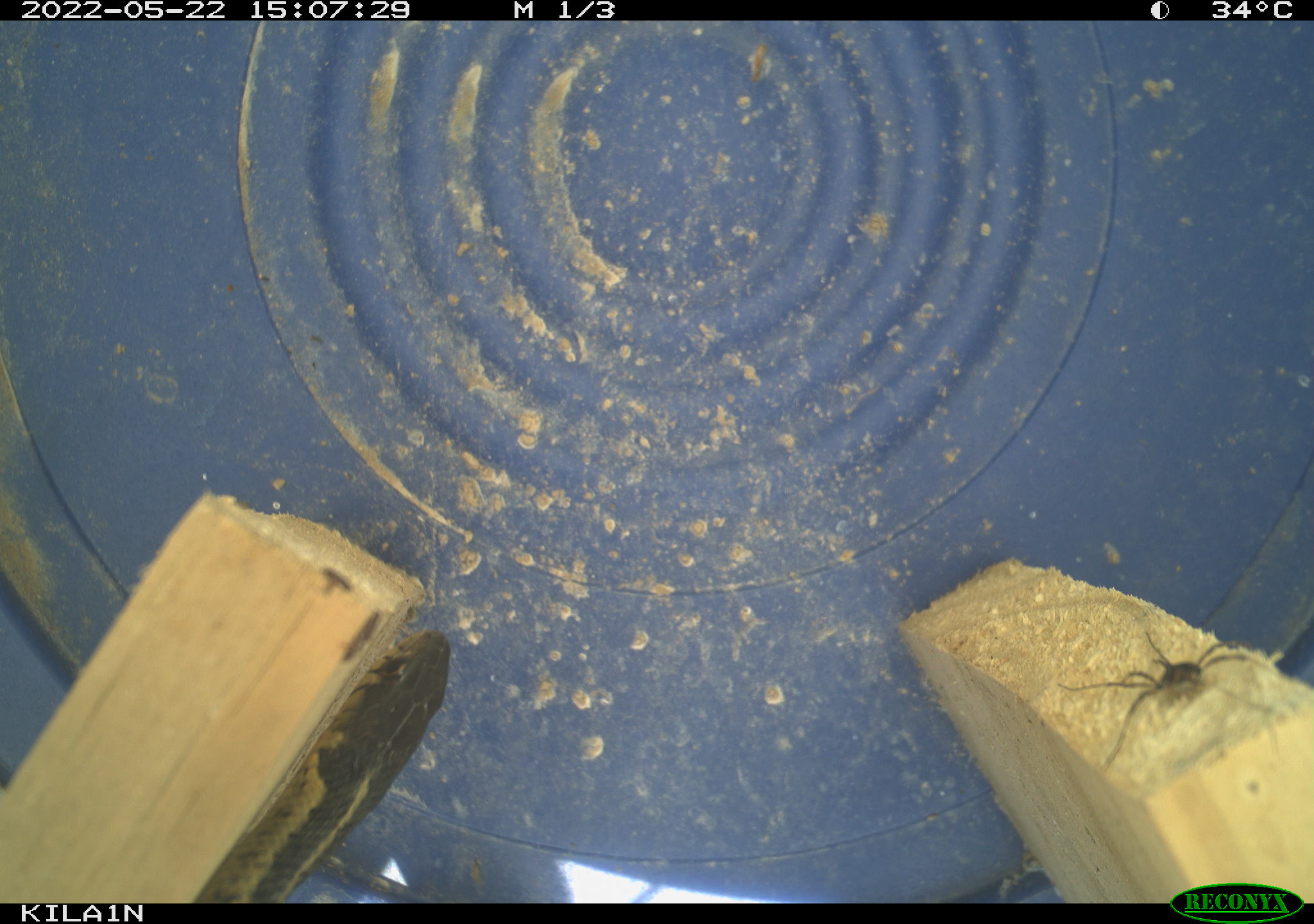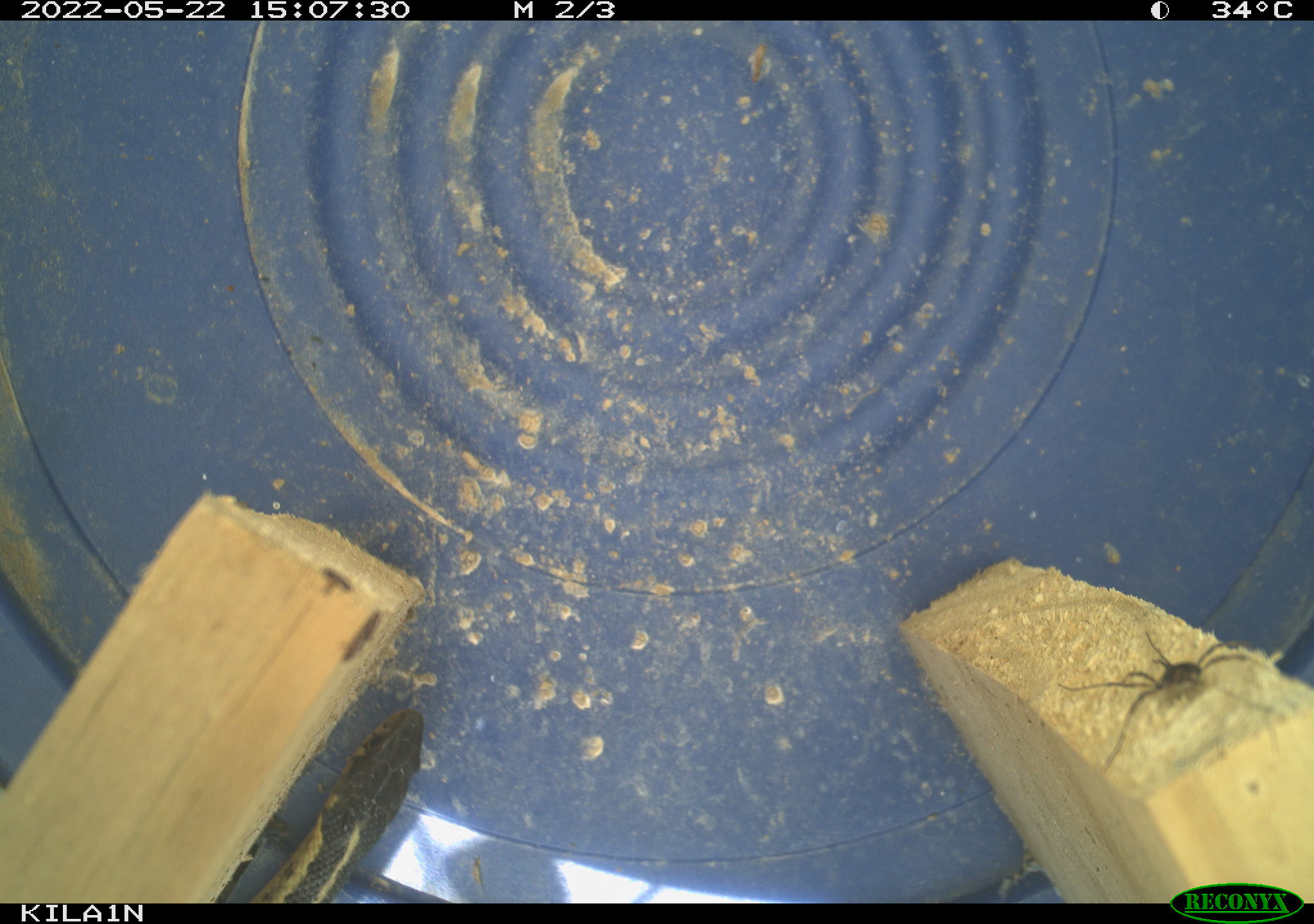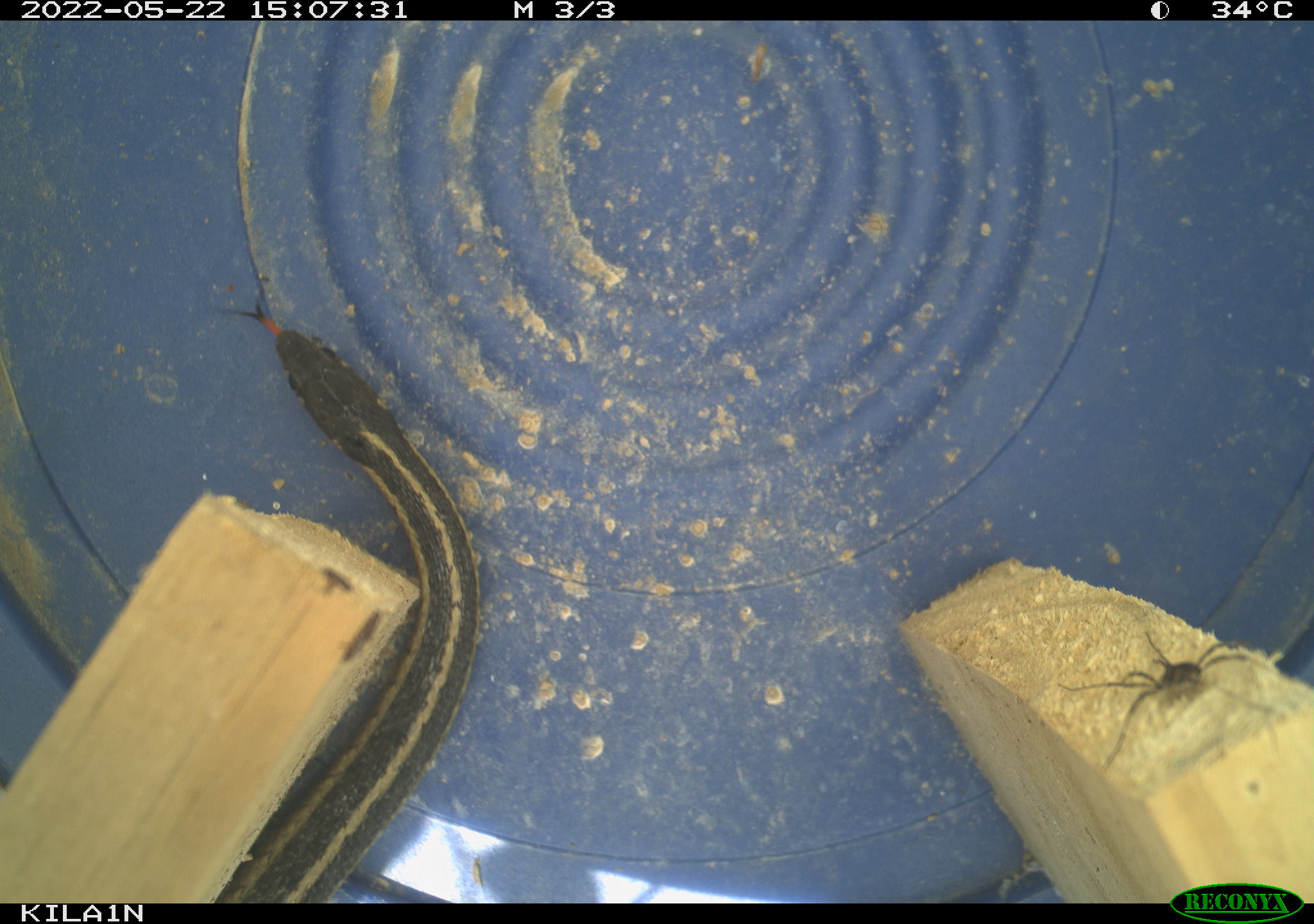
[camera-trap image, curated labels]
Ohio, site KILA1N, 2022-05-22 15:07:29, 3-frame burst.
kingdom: Animalia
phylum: Chordata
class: Reptilia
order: Squamata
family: Colubridae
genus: Thamnophis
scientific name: Thamnophis sirtalis sirtalis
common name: eastern gartersnake